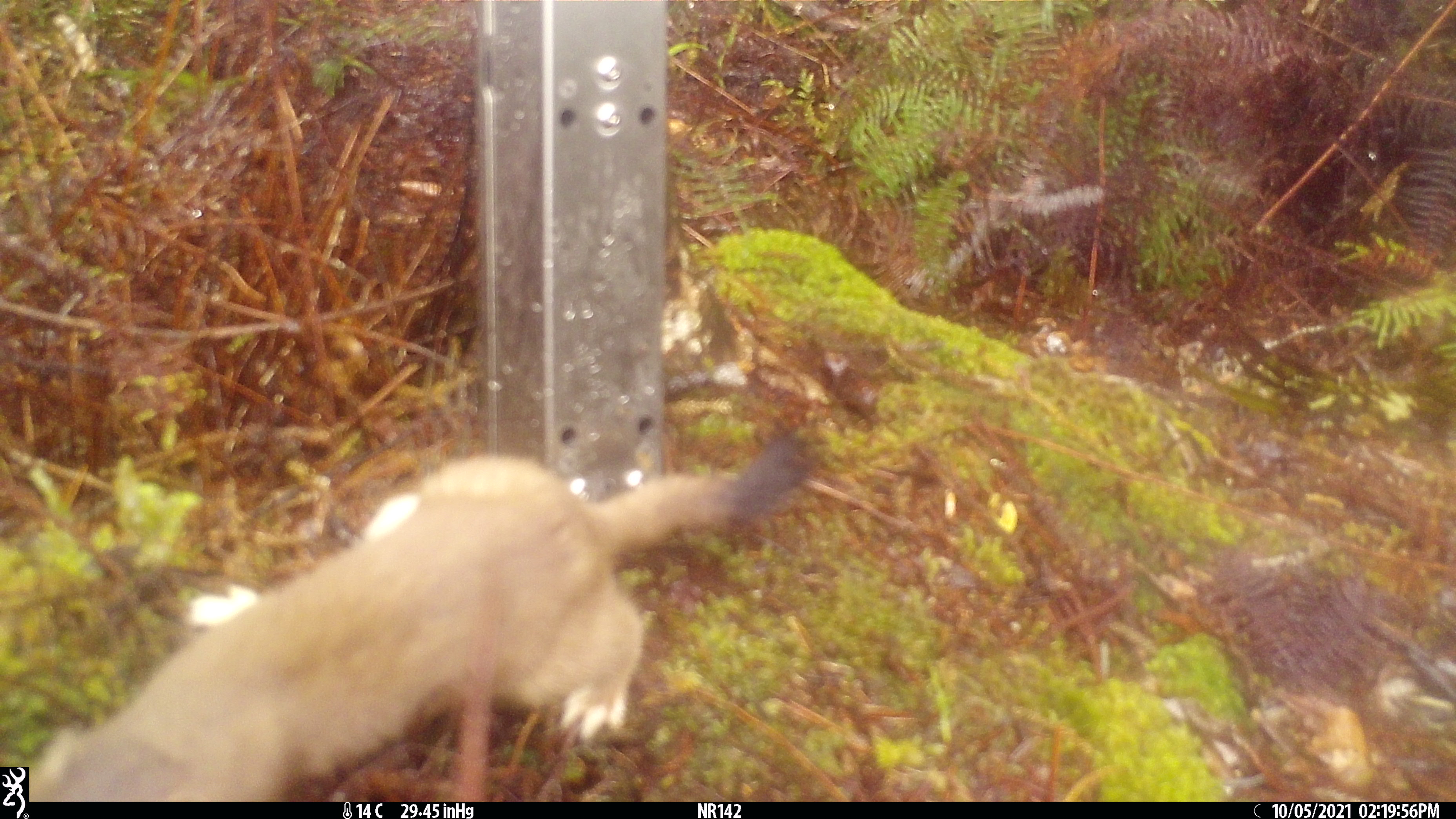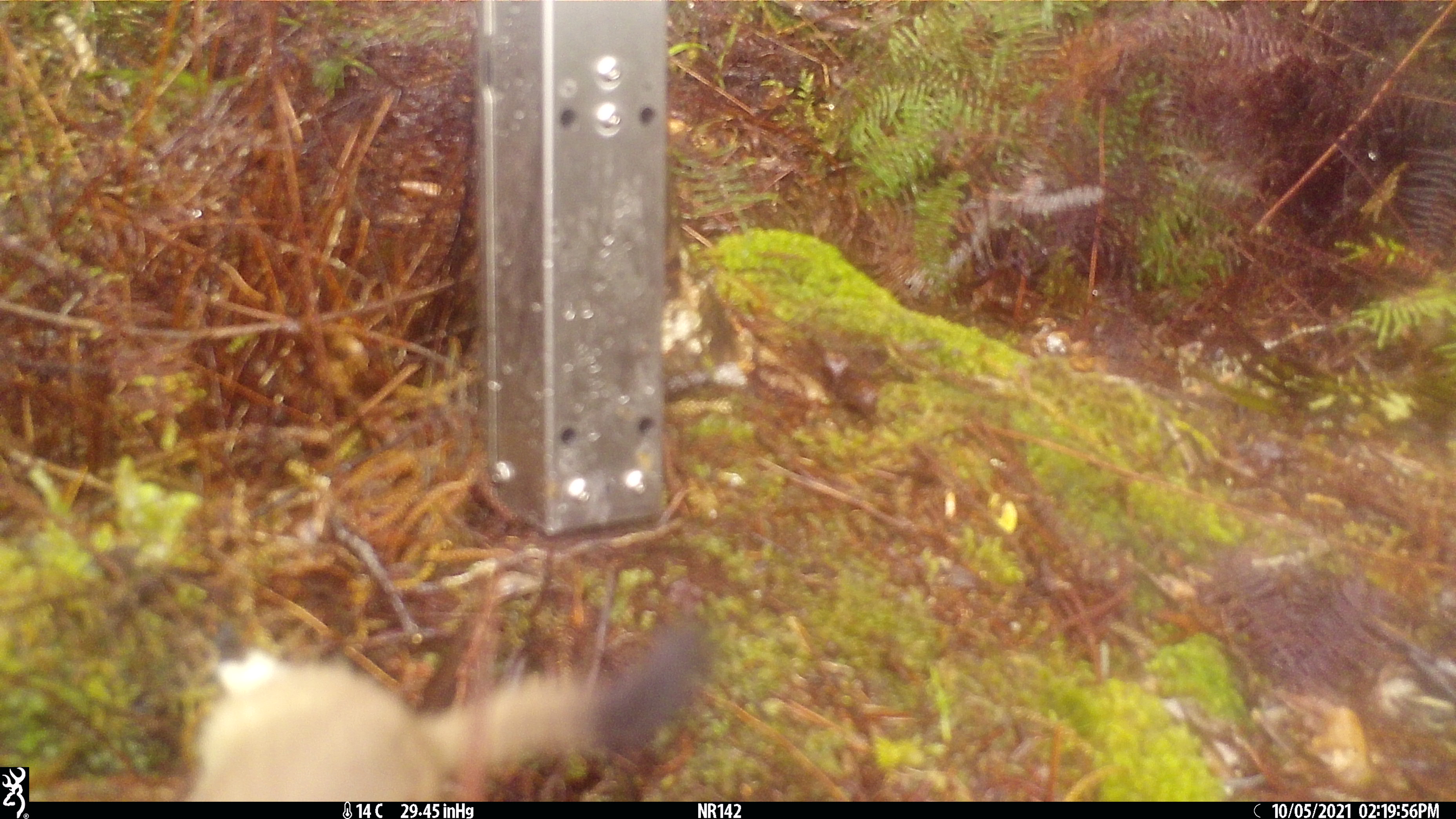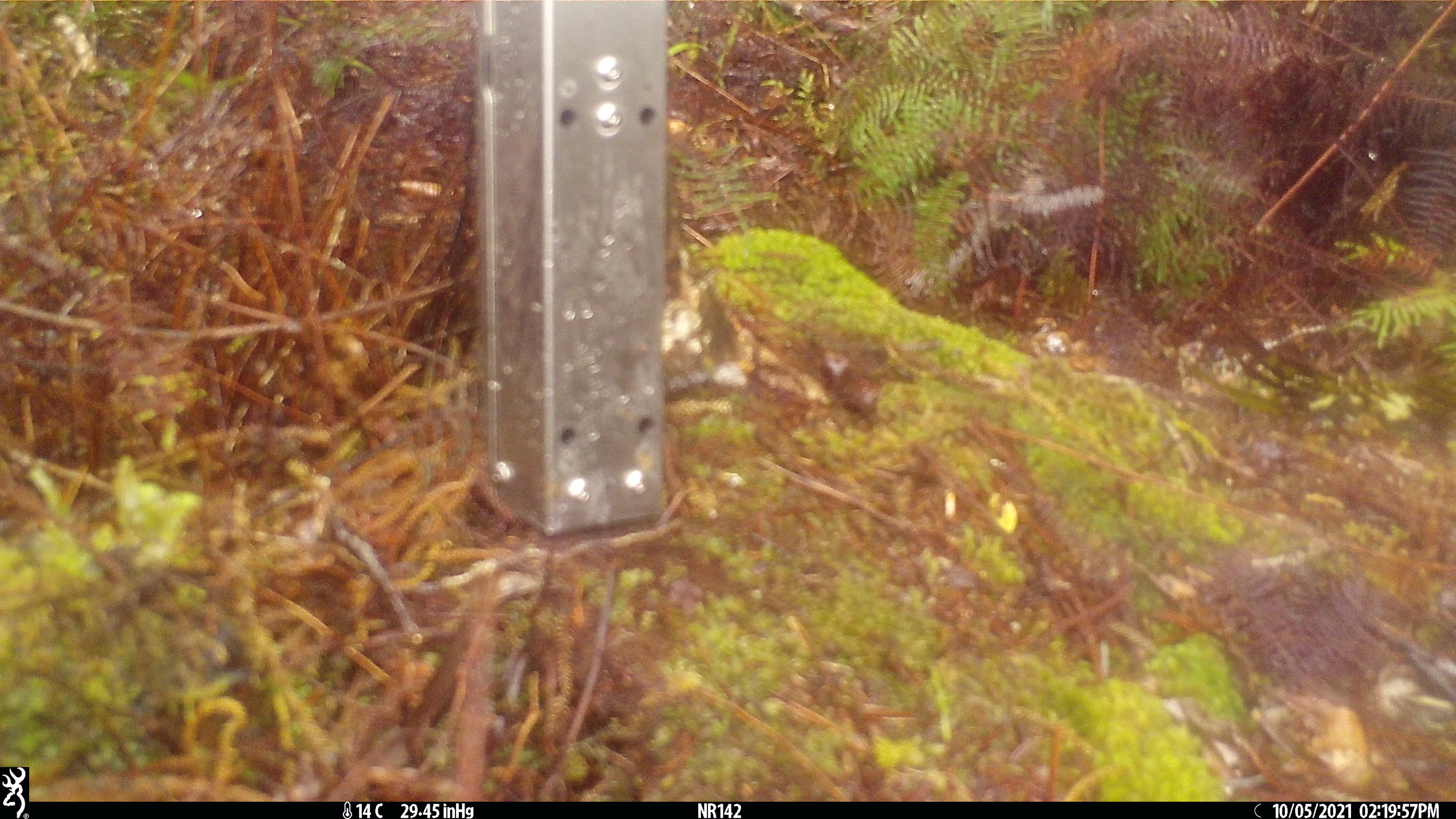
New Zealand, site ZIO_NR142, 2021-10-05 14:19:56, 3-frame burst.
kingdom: Animalia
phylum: Chordata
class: Mammalia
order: Carnivora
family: Mustelidae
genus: Mustela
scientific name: Mustela erminea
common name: stoat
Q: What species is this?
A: Stoat (Mustela erminea).